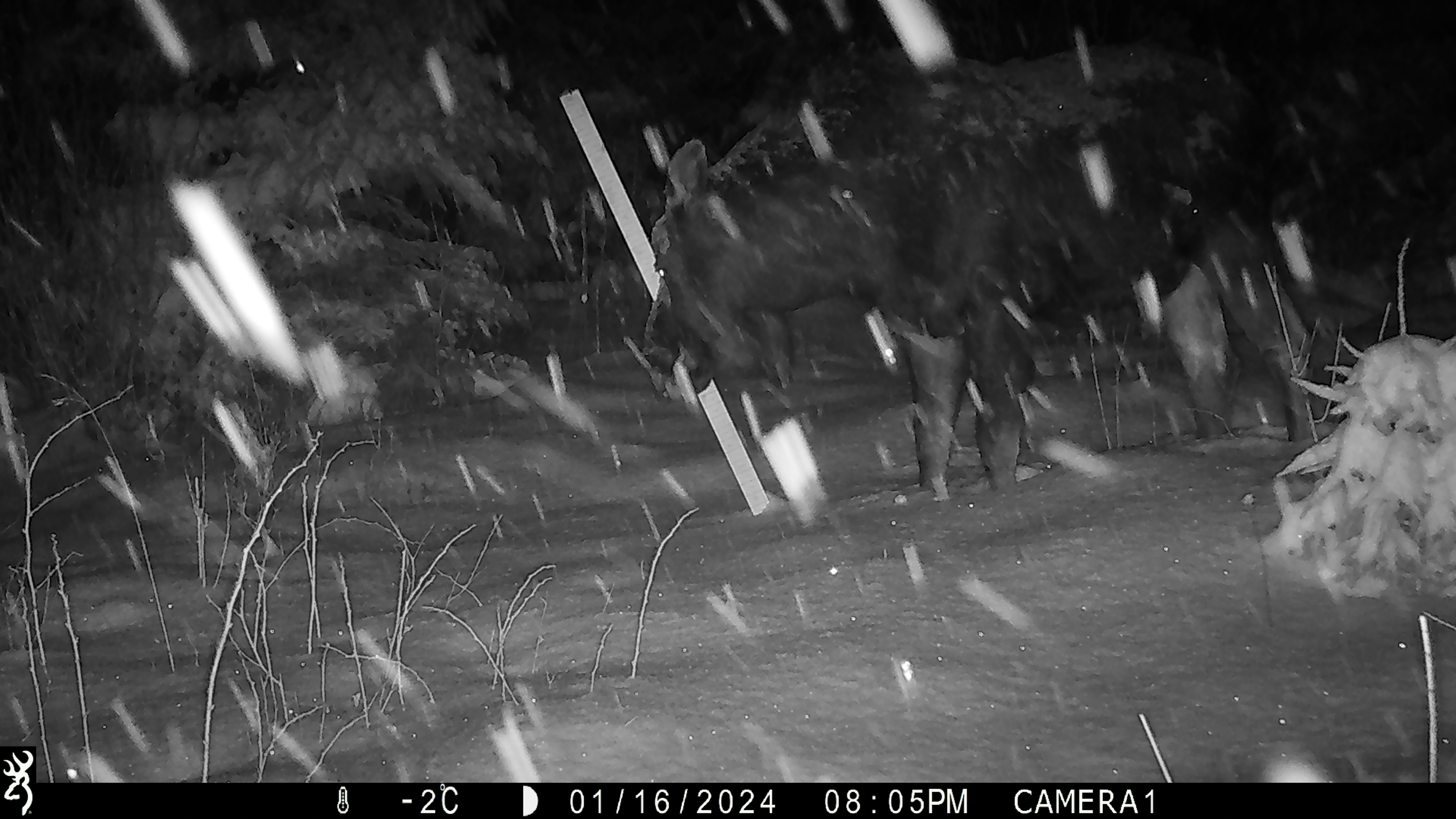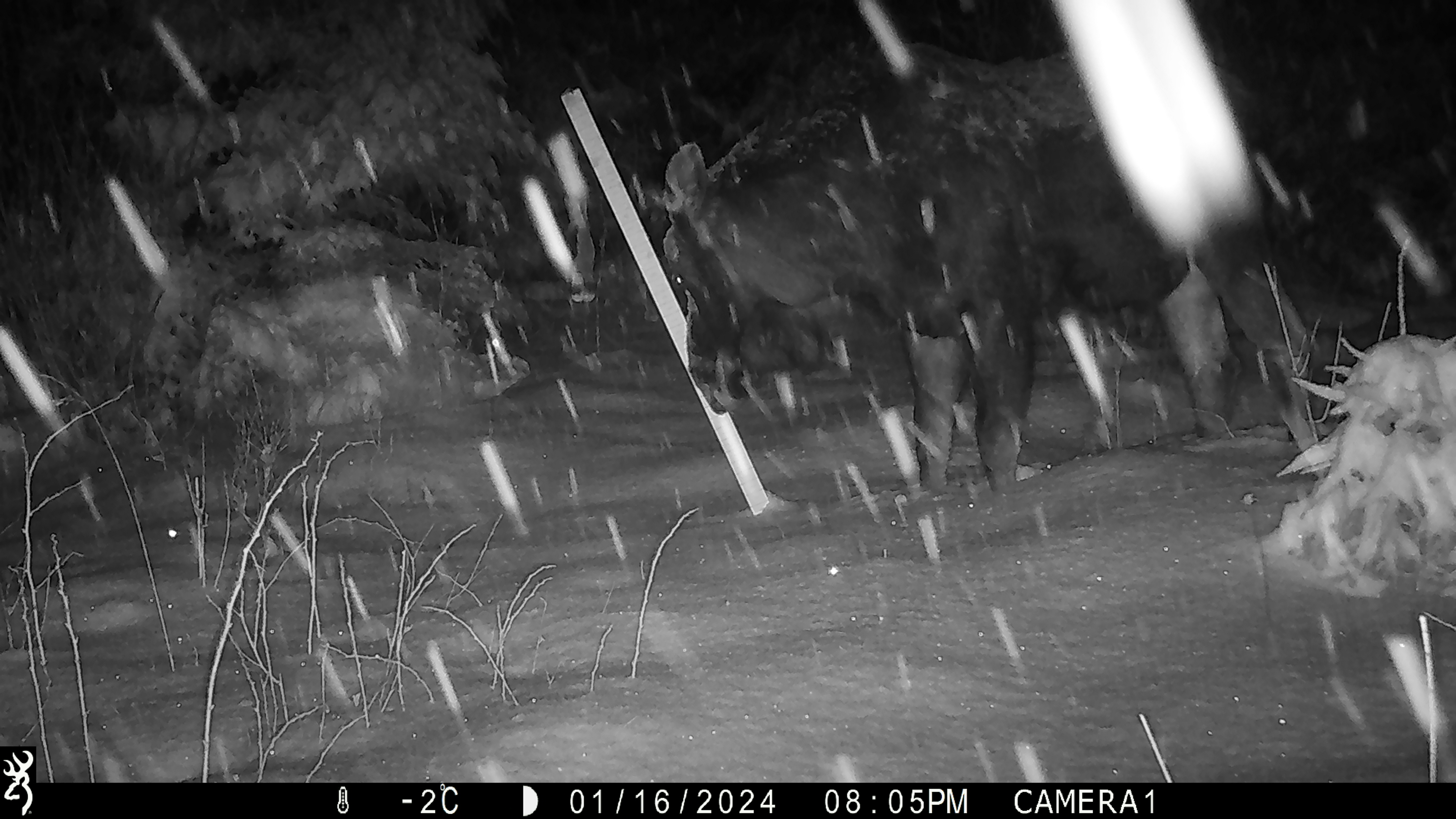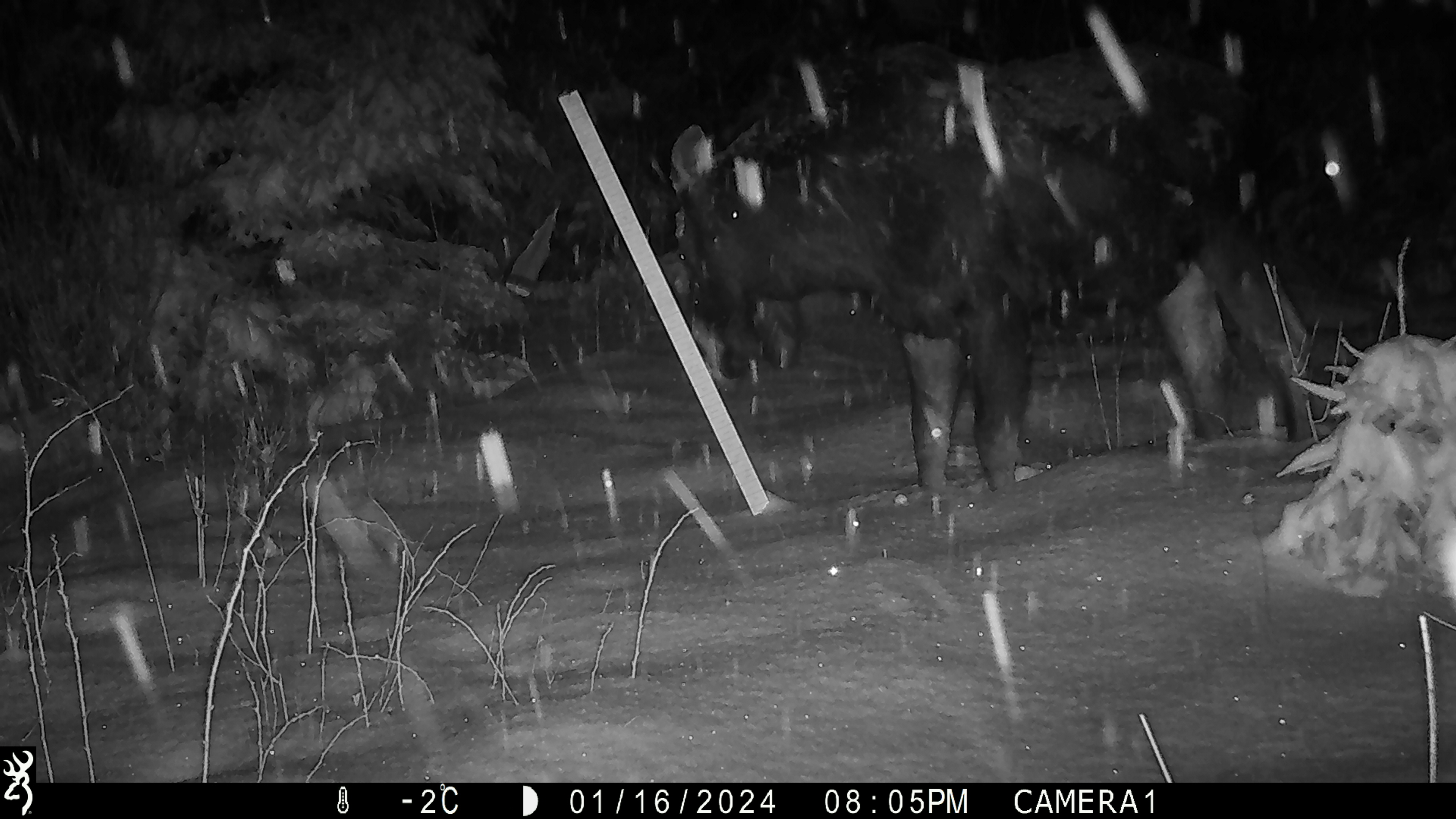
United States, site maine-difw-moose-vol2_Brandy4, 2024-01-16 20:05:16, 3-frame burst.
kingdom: Animalia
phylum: Chordata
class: Mammalia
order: Artiodactyla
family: Cervidae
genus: Alces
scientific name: Alces alces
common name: moose